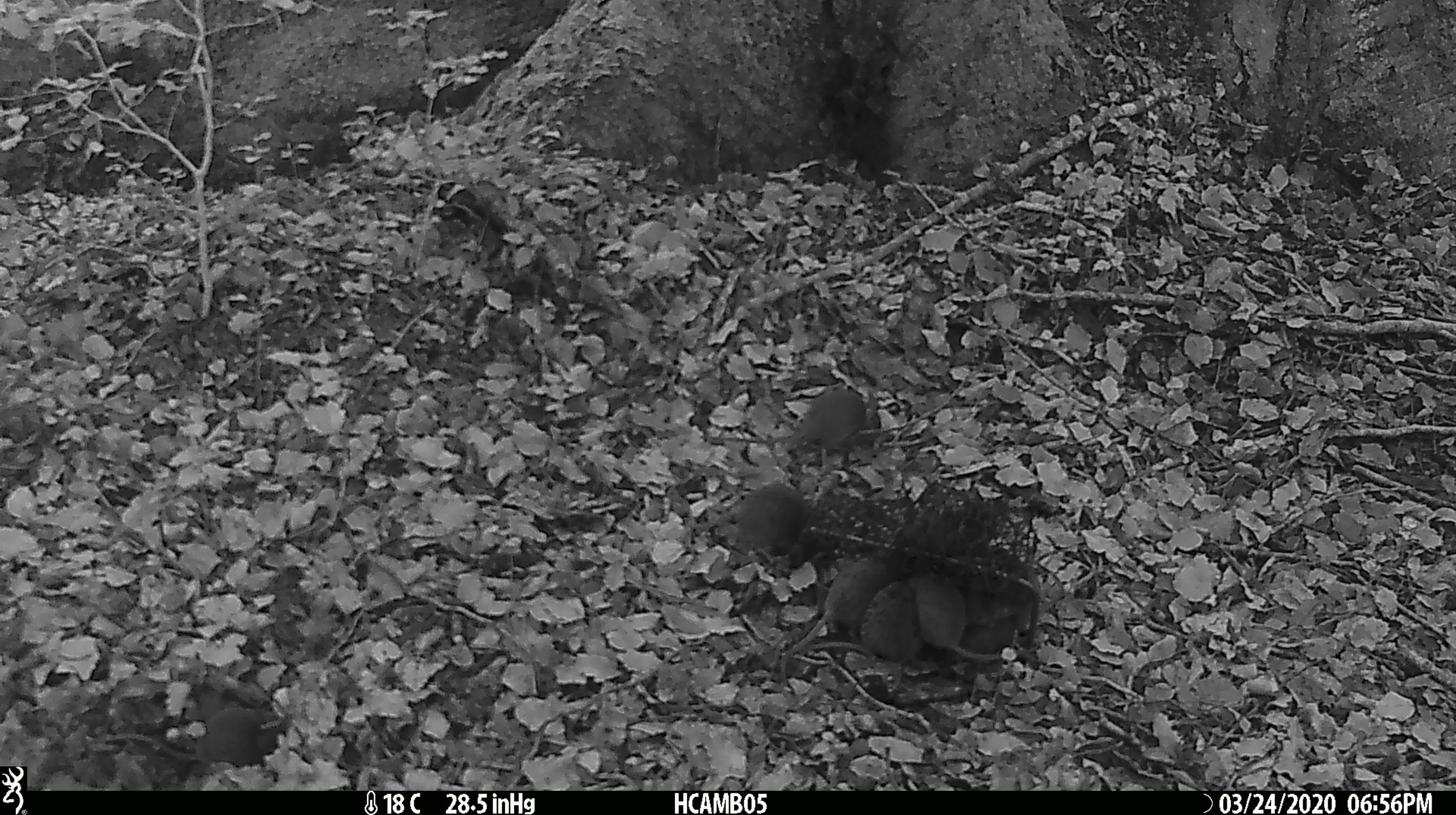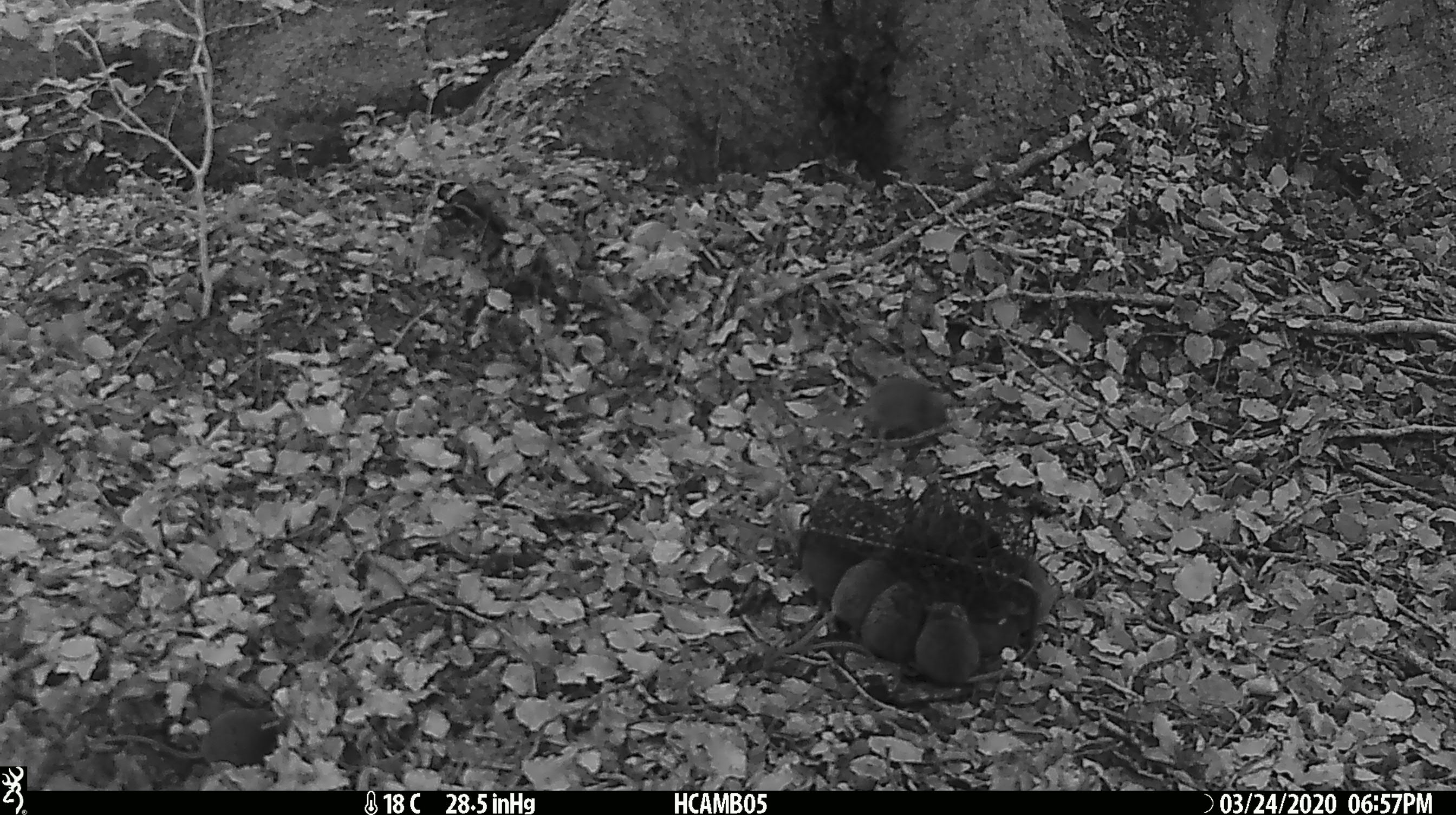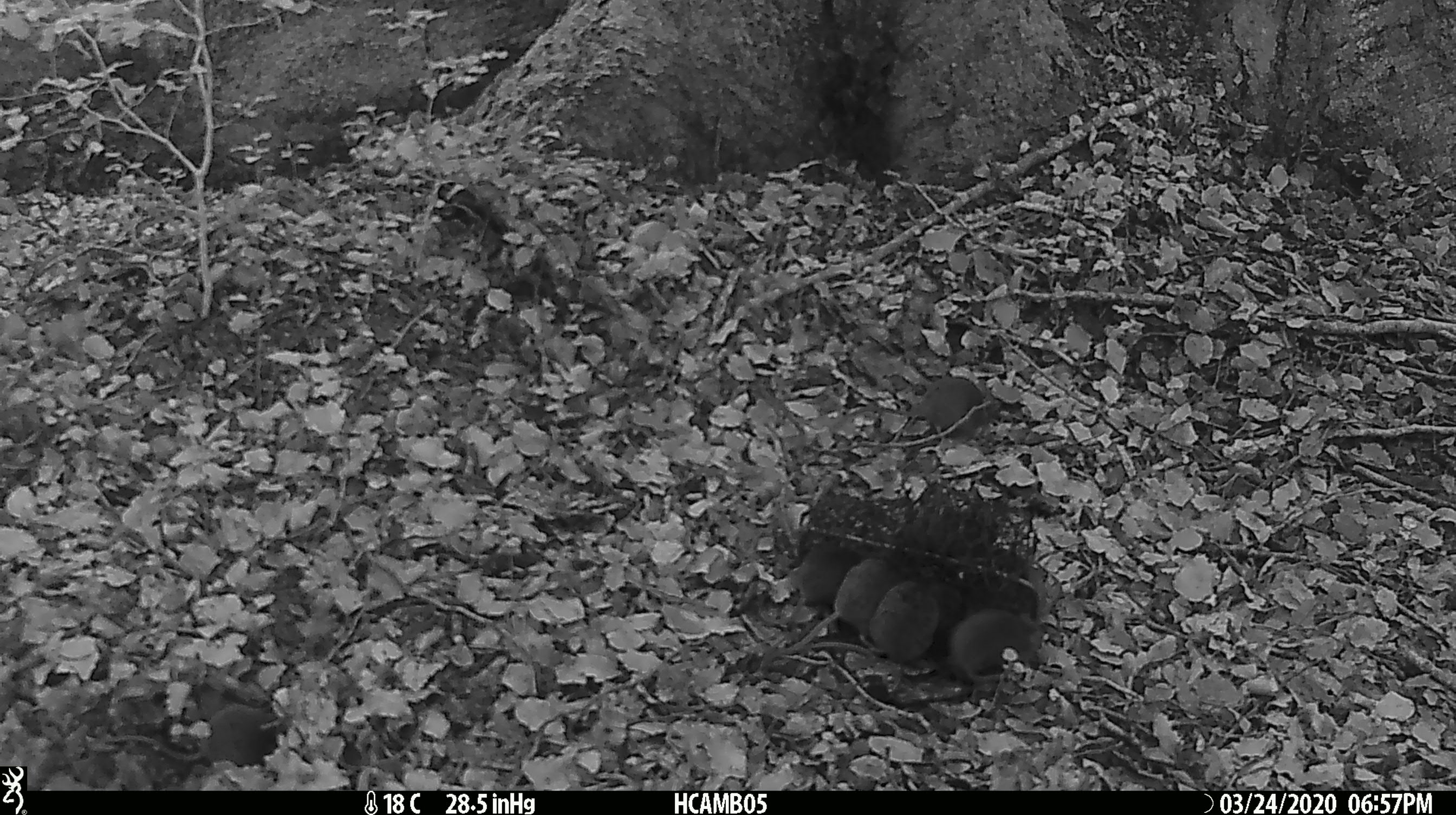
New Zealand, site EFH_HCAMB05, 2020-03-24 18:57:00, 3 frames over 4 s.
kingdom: Animalia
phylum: Chordata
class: Mammalia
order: Rodentia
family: Muridae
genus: Mus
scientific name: Mus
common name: mouse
Mouse (Mus).